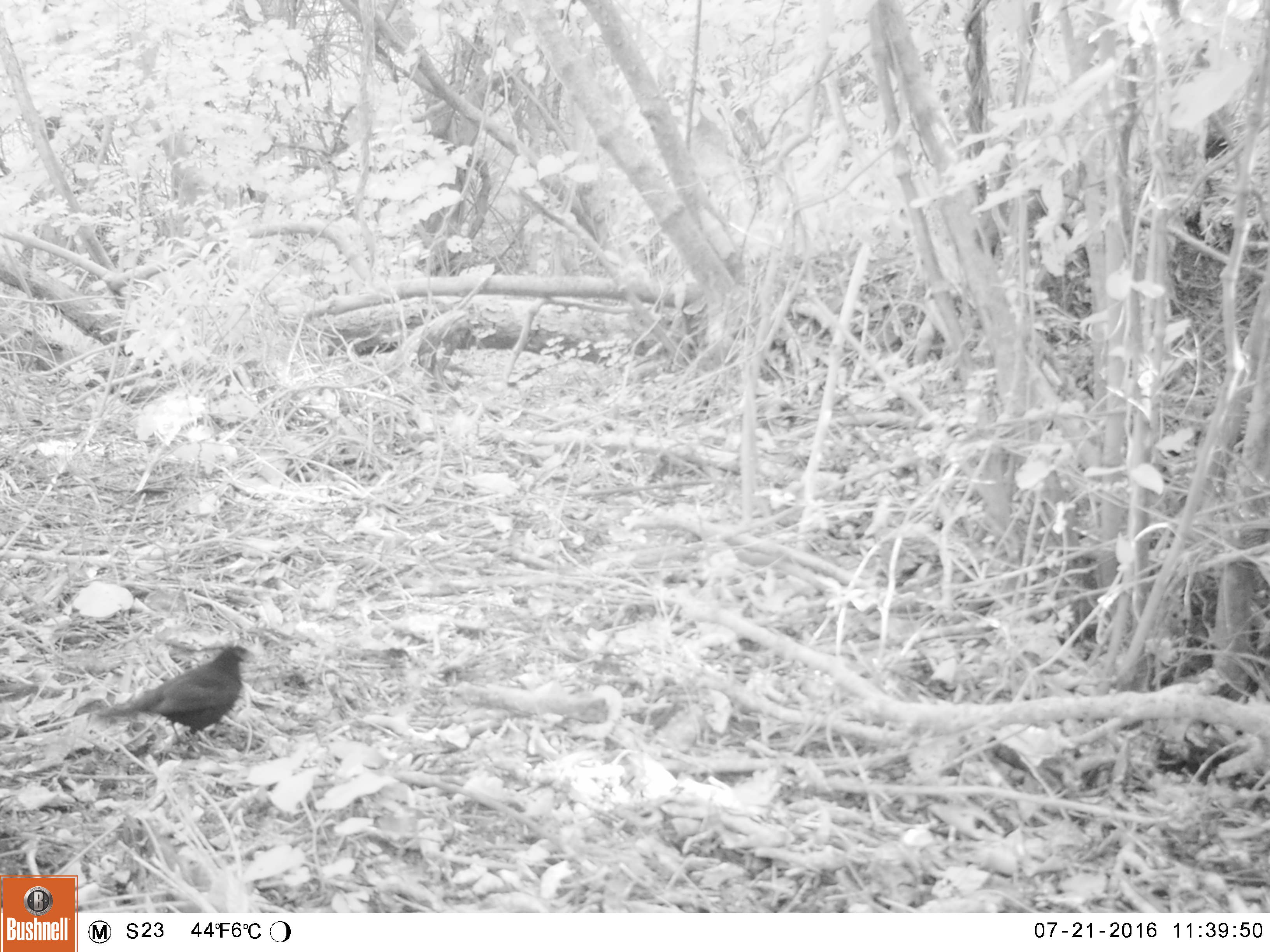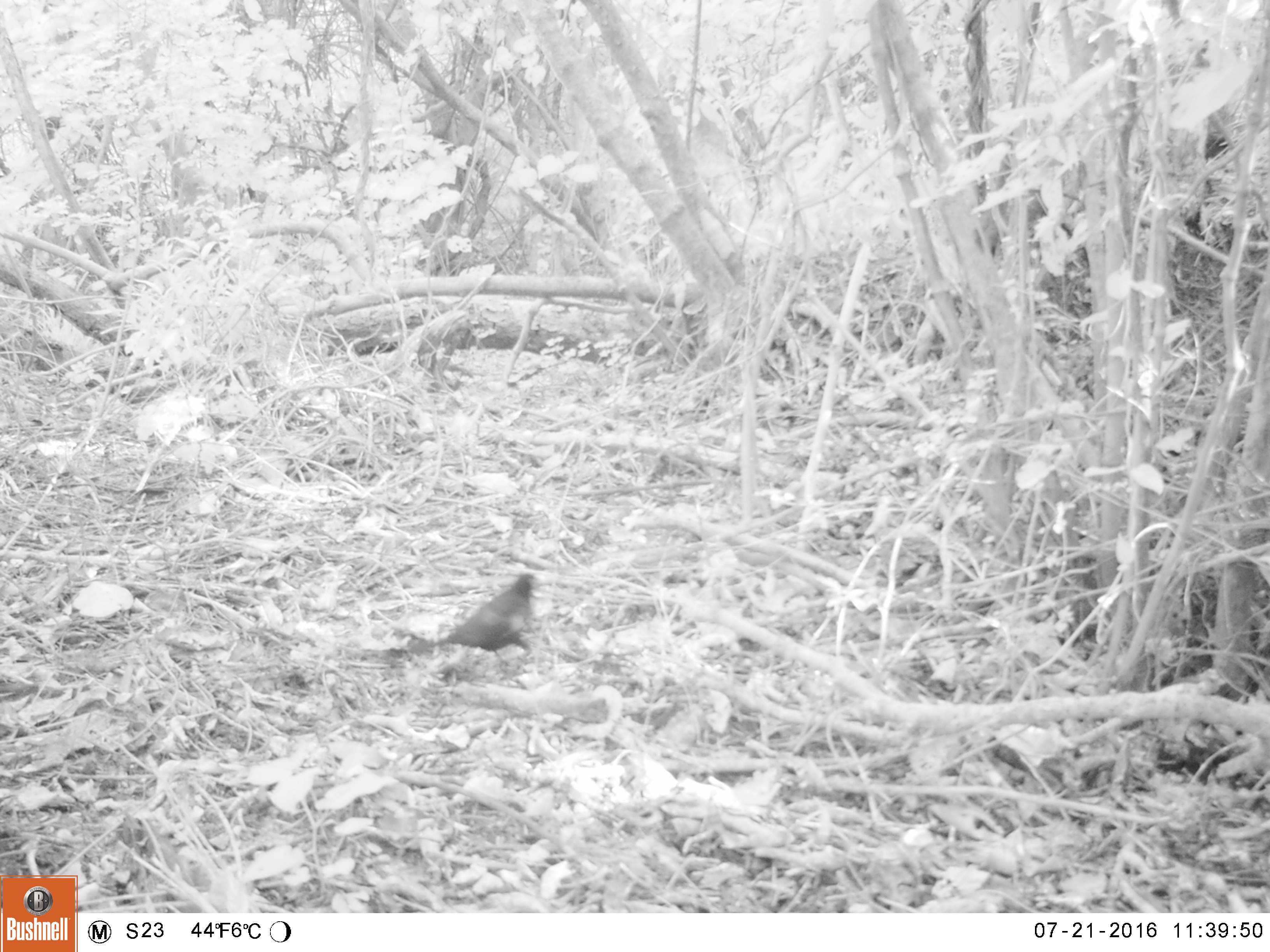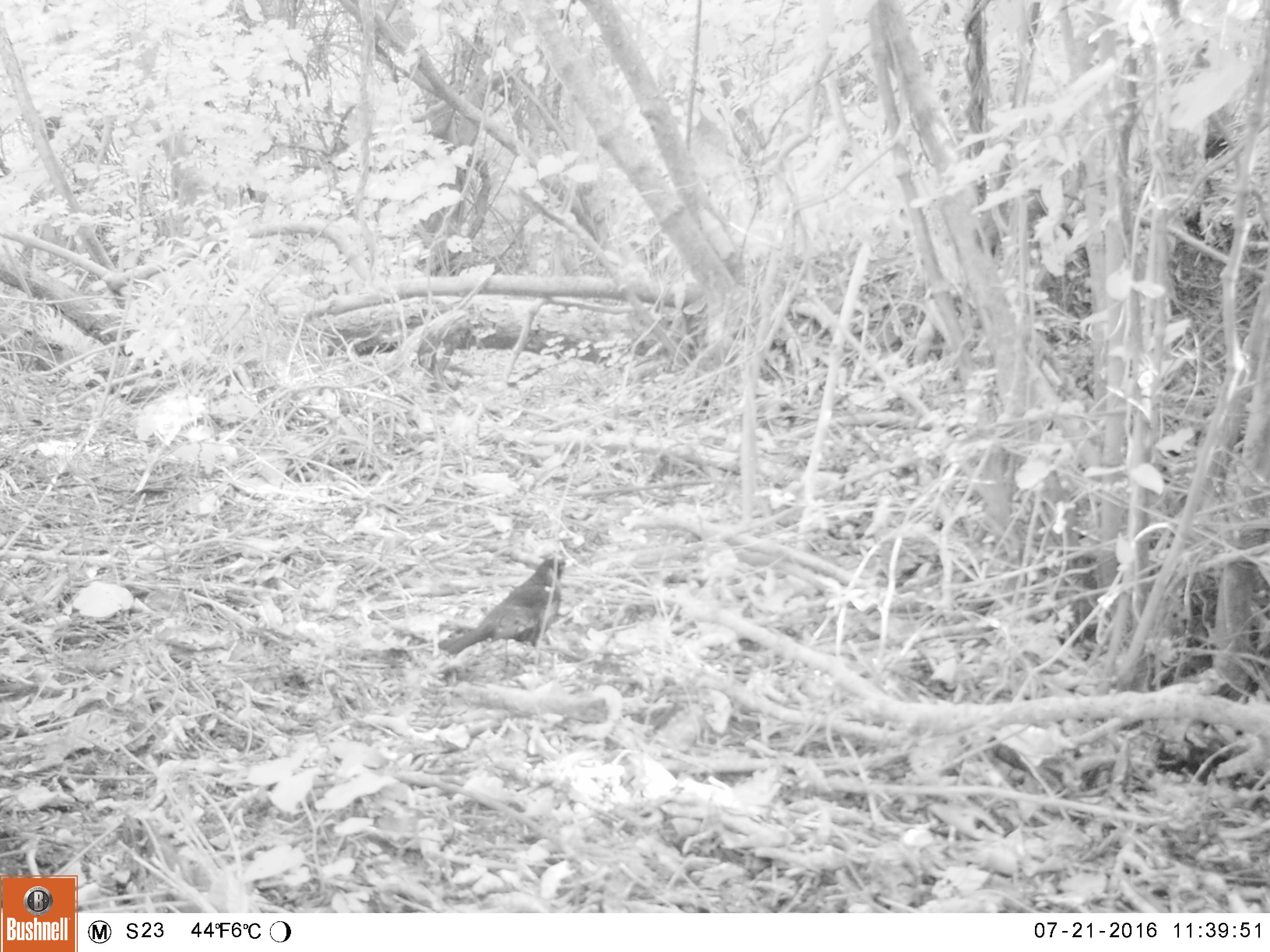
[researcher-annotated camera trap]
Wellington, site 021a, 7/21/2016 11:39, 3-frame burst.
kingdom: Animalia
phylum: Chordata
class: Aves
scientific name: Aves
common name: bird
Bird (Aves).